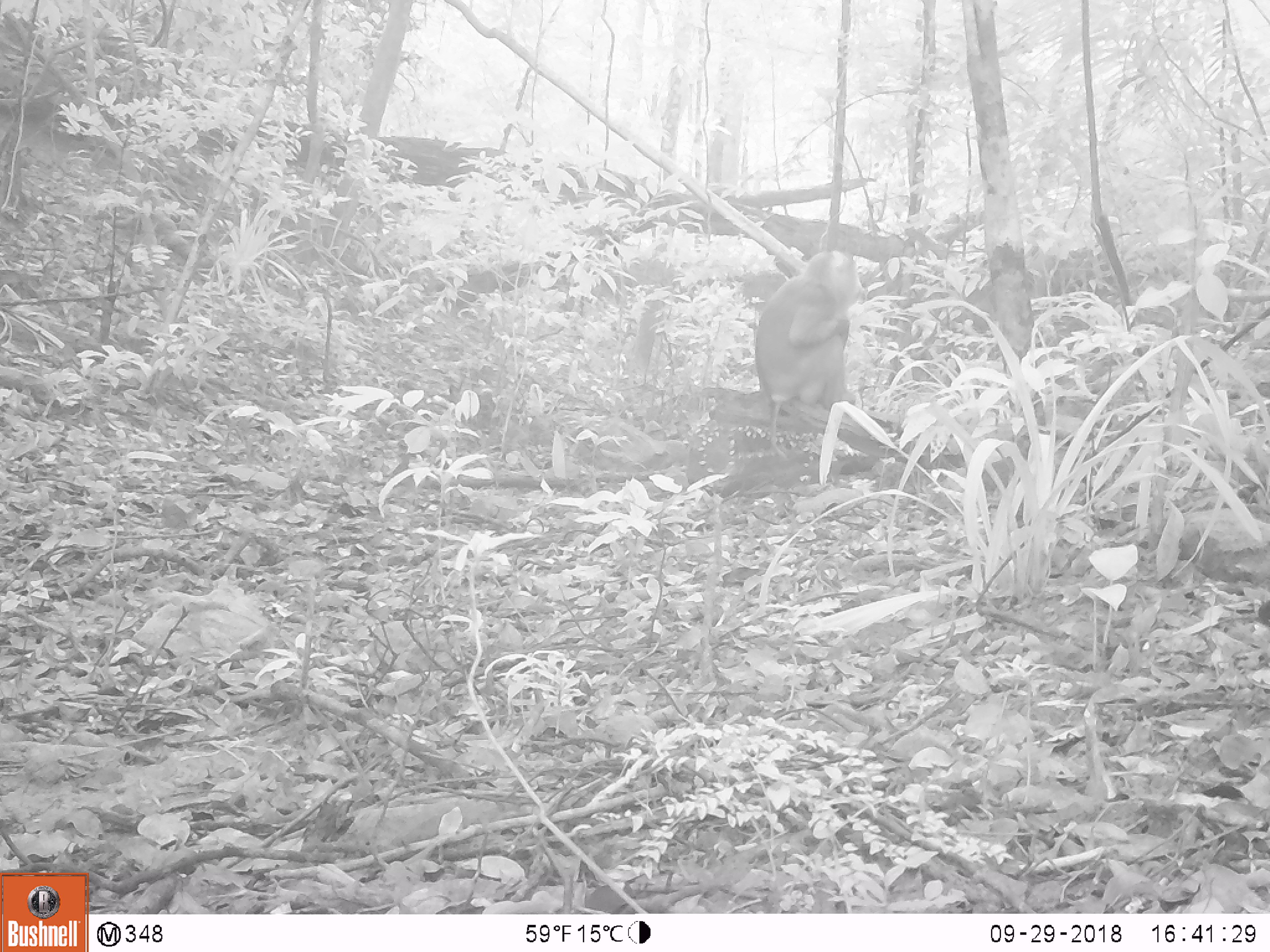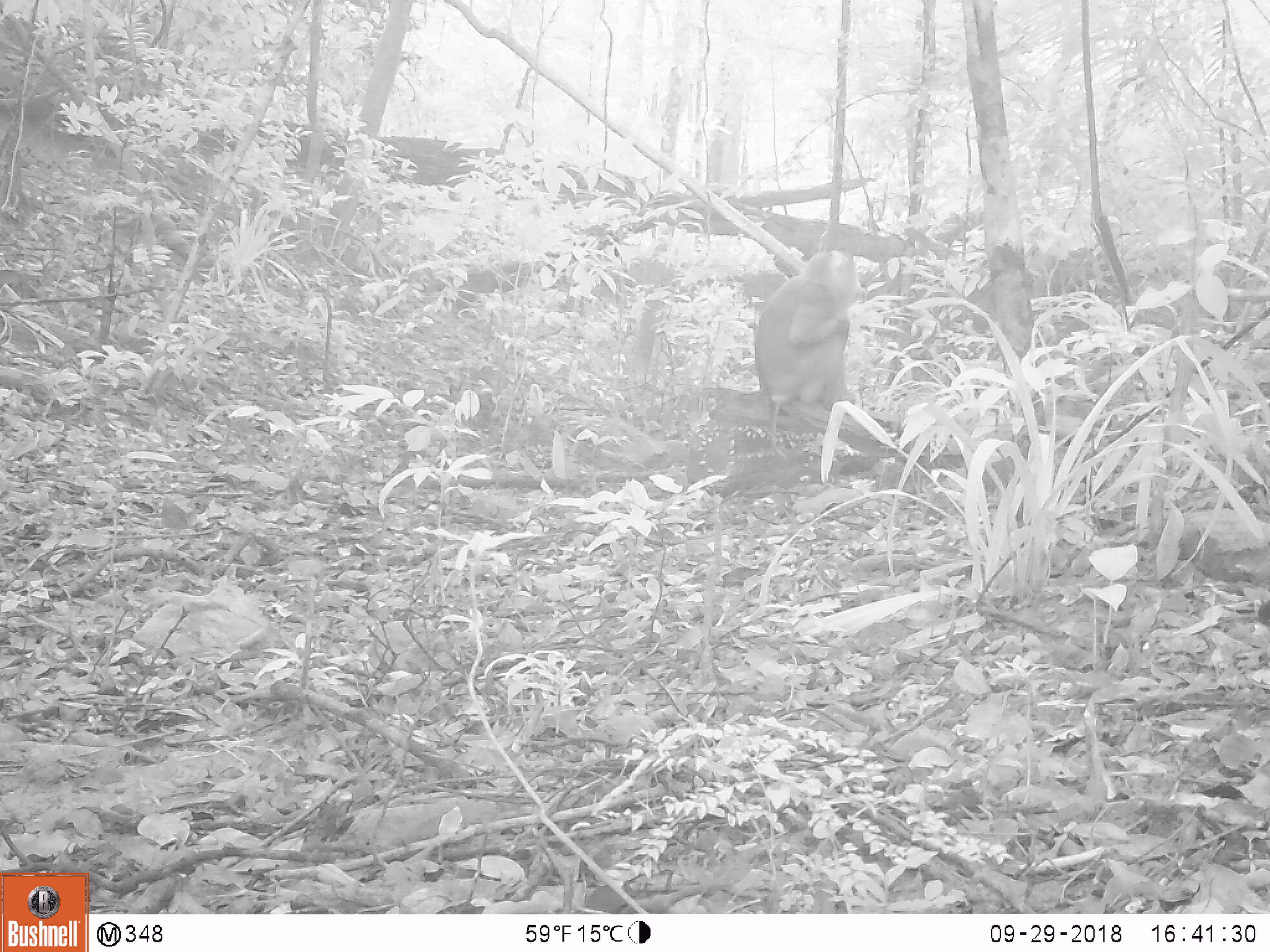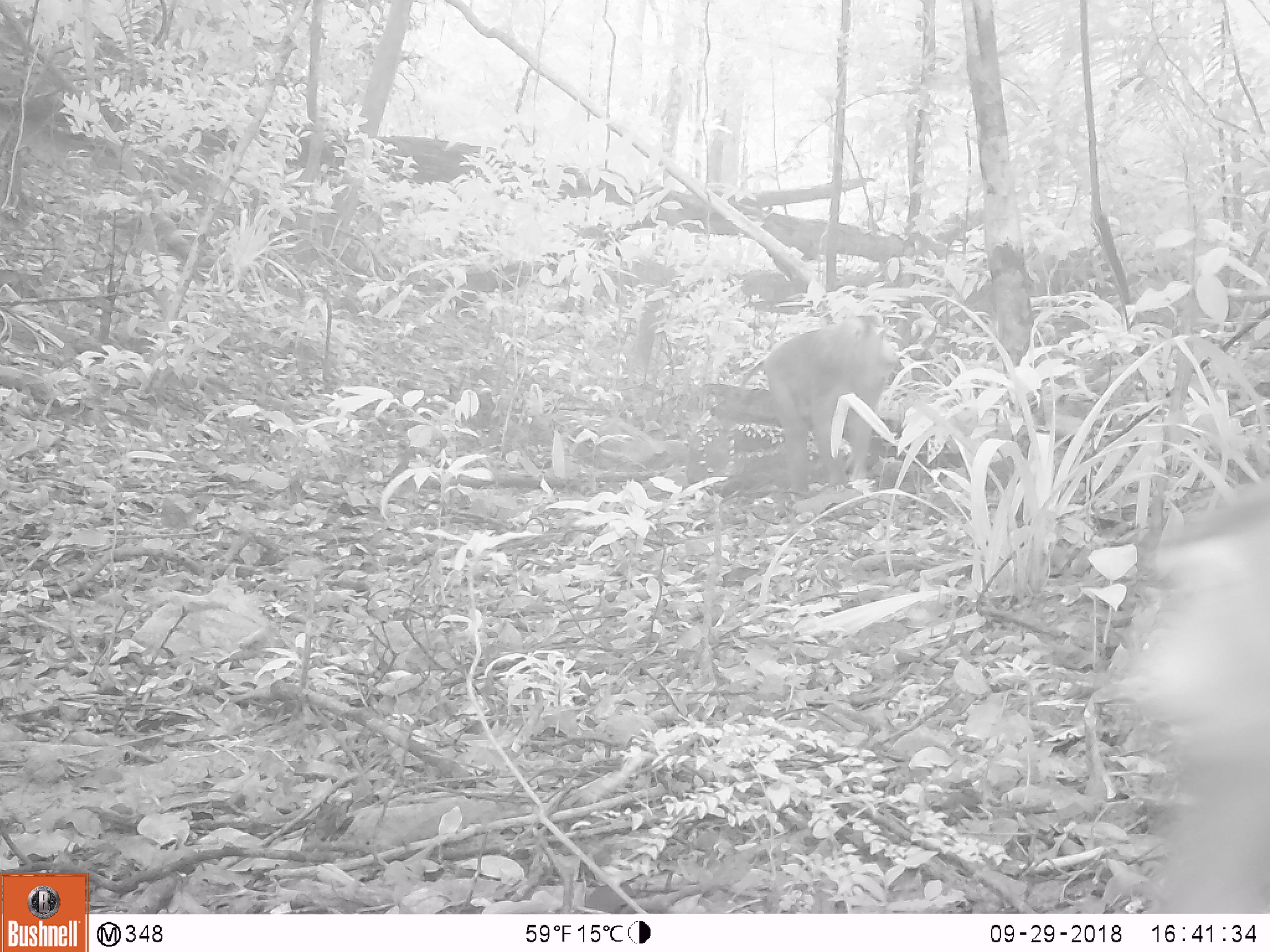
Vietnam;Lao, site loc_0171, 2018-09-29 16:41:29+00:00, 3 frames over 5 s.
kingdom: Animalia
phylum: Chordata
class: Mammalia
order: Primates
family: Cercopithecidae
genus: Macaca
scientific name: Macaca nemestrina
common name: pig-tailed macaque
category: pig tailed macaque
Pig tailed macaque (pig-tailed macaque) (Macaca nemestrina). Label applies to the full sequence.